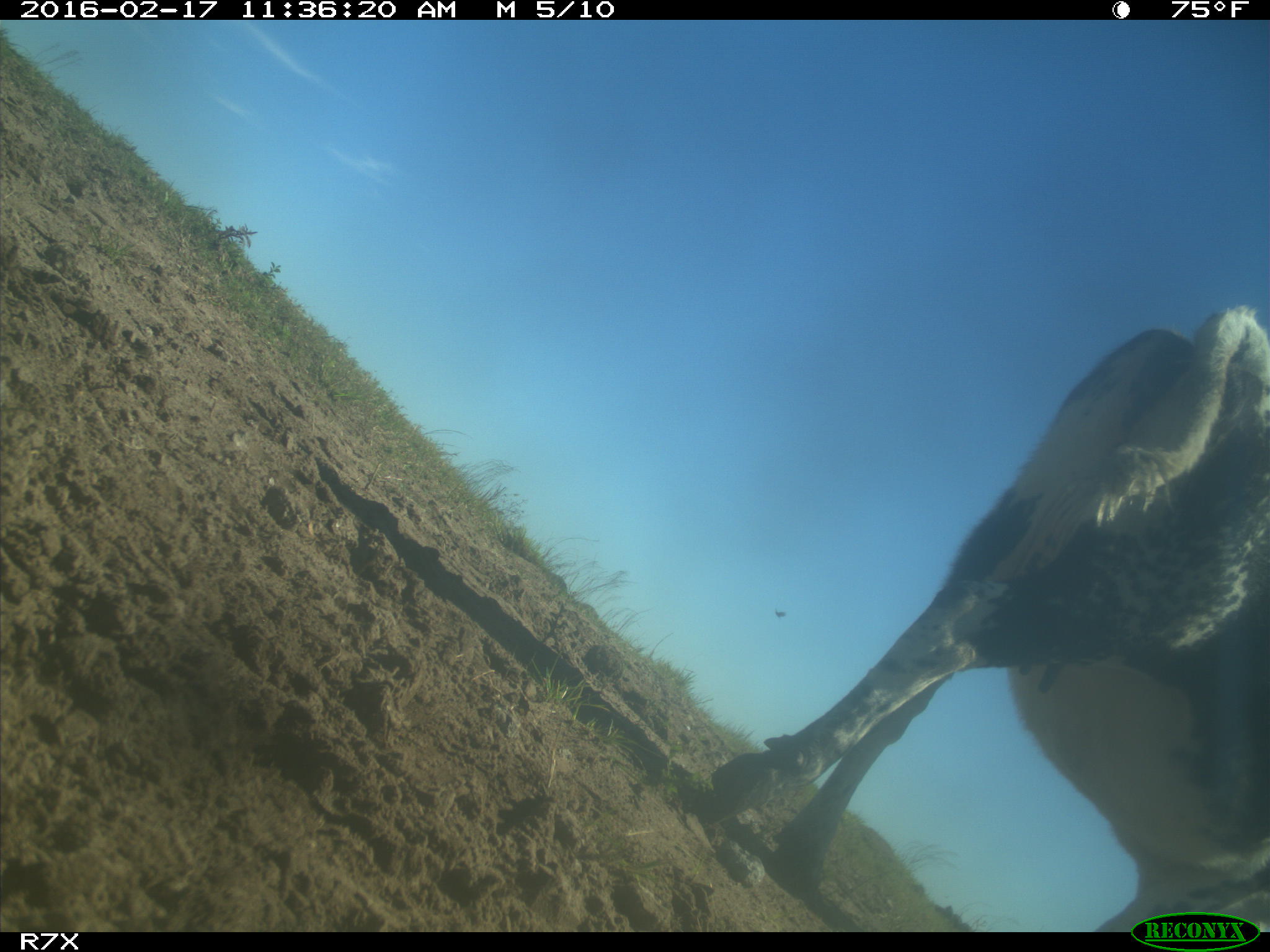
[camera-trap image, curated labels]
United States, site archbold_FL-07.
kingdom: Animalia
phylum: Chordata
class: Mammalia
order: Artiodactyla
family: Bovidae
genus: Bos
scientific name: Bos taurus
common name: domestic cow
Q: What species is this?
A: Bos taurus (domestic cow).